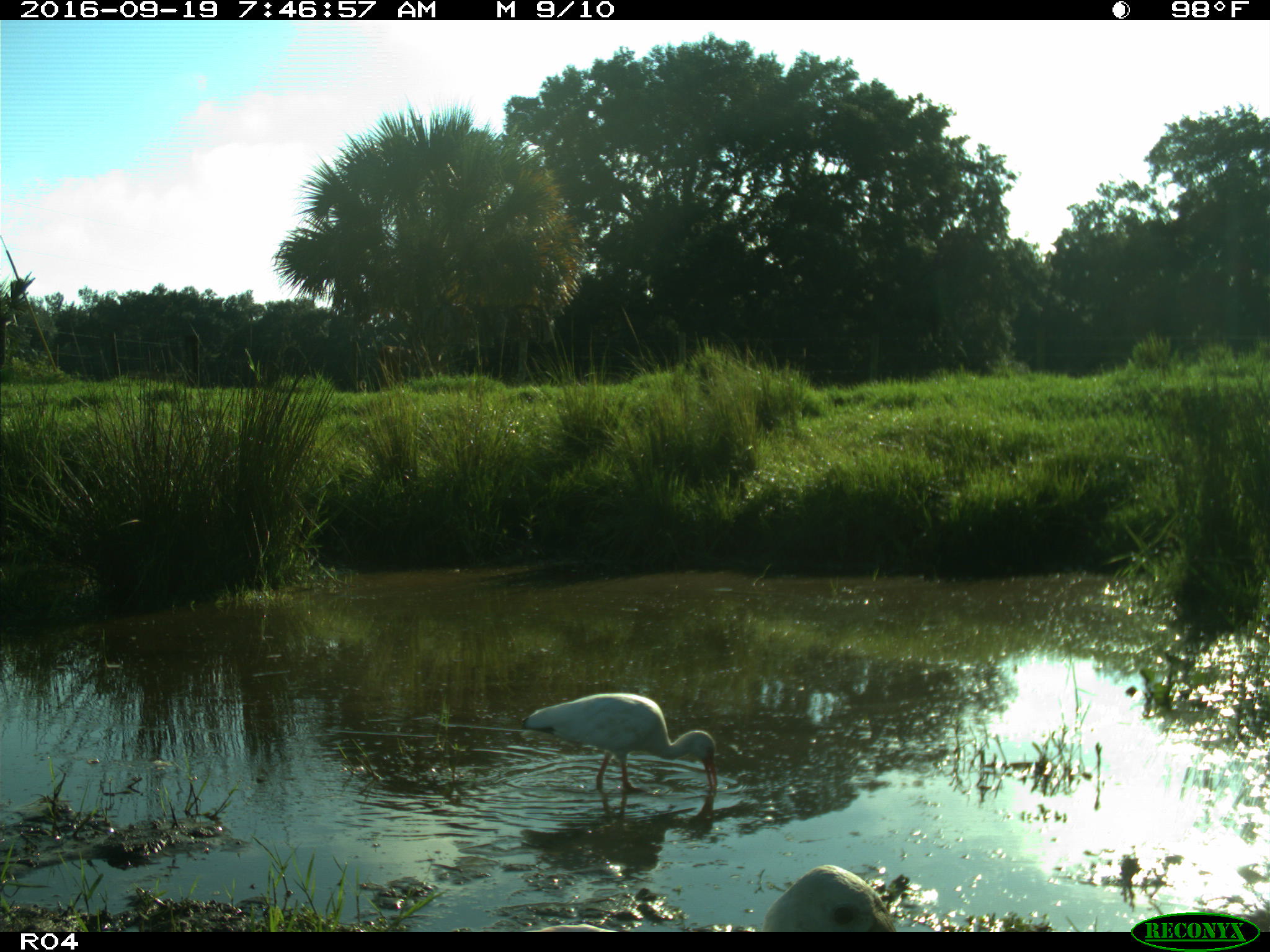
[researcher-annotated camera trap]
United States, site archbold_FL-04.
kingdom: Animalia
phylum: Chordata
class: Aves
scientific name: Aves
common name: birds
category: unidentified bird